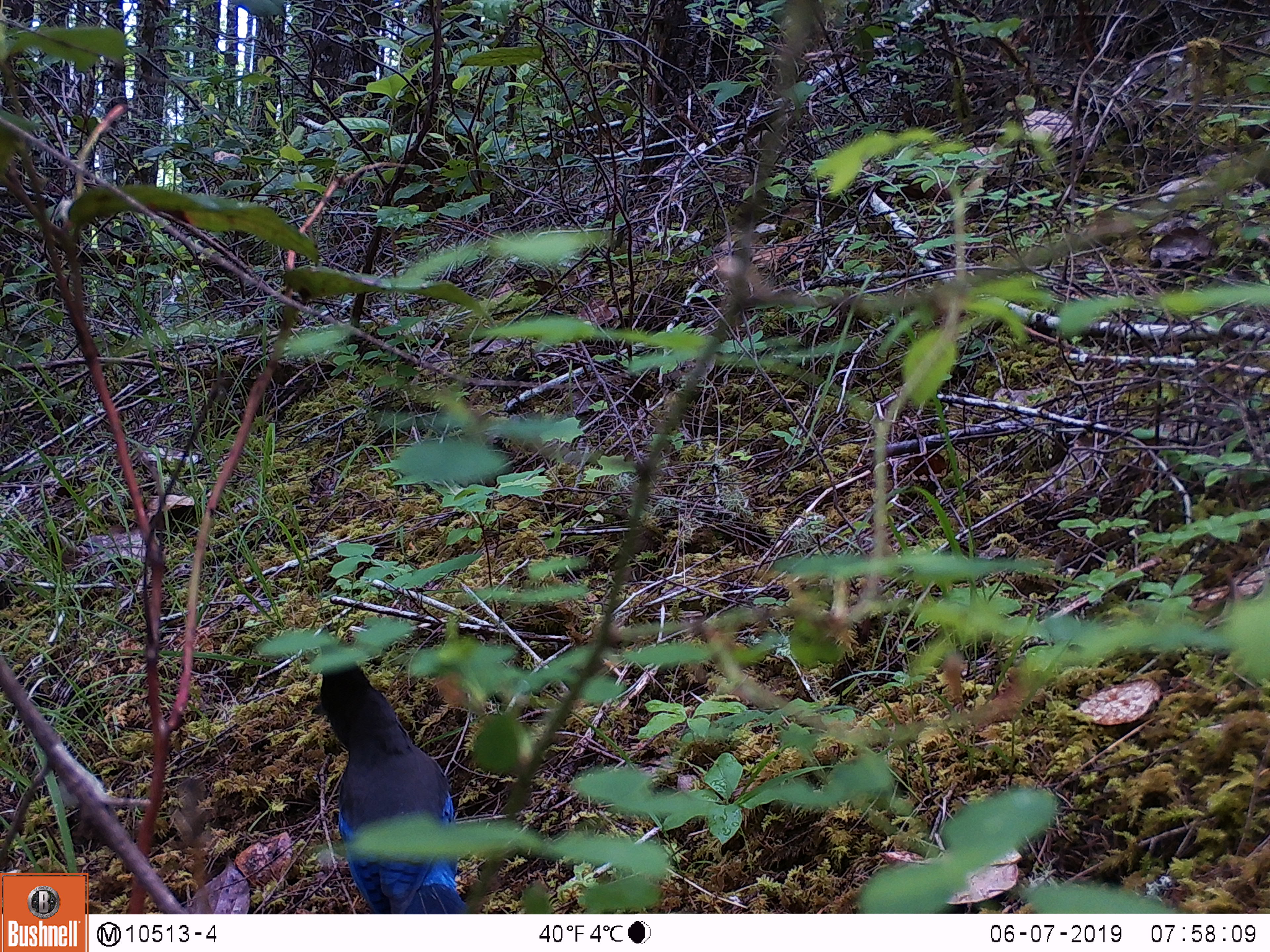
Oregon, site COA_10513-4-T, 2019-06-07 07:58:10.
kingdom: Animalia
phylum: Chordata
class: Aves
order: Passeriformes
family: Corvidae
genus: Cyanocitta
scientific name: Cyanocitta stelleri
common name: steller's jay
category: stellers jay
Stellers jay (steller's jay) (Cyanocitta stelleri).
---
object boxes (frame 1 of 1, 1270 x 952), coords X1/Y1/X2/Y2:
stellers jay: 306/631/466/911